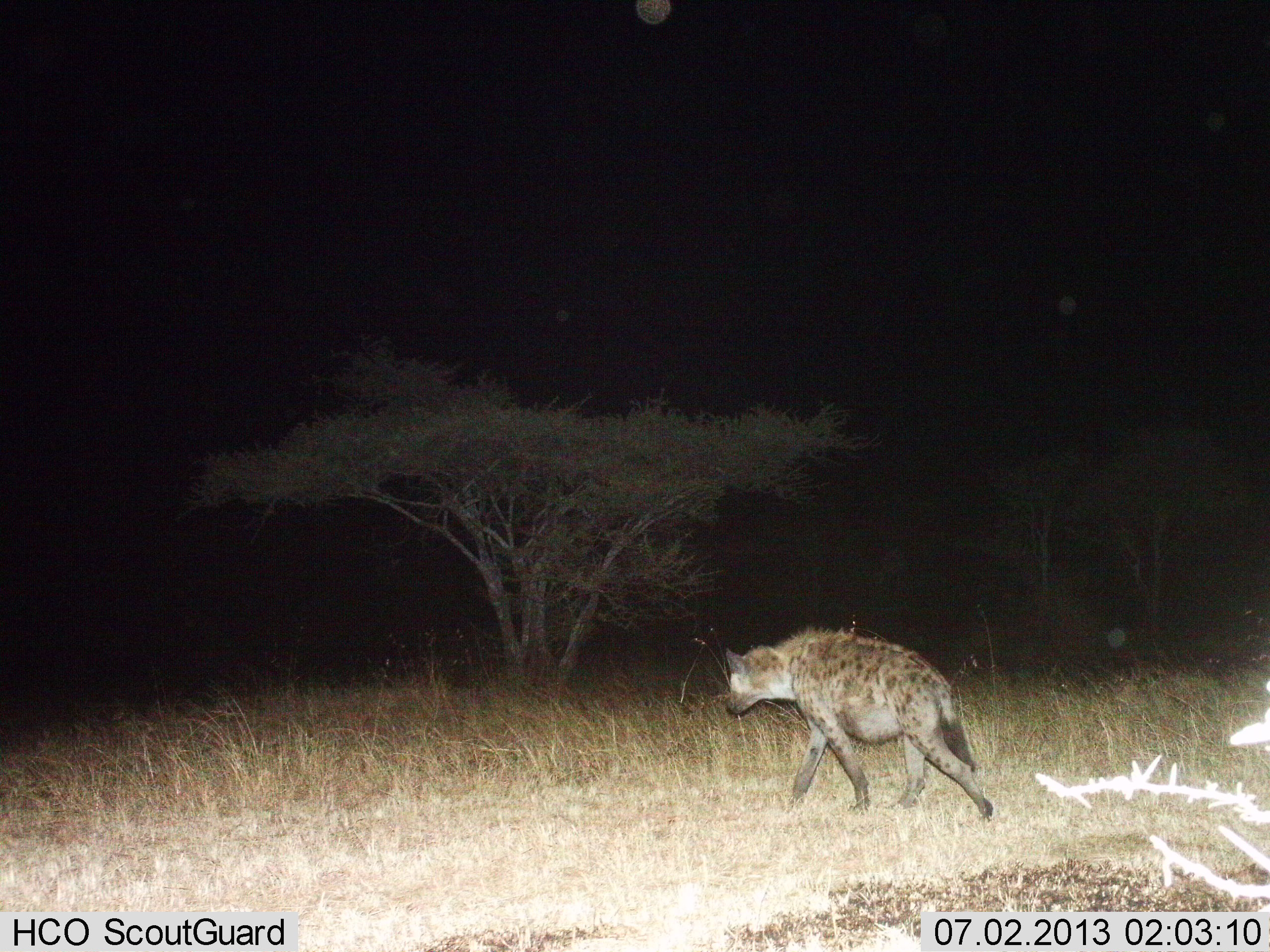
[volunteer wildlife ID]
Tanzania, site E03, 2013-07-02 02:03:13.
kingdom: Animalia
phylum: Chordata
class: Mammalia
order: Carnivora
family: Hyaenidae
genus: Crocuta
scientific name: Crocuta crocuta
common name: spotted hyena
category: hyenaspotted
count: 1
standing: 10%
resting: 0%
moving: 90%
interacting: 0%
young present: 0%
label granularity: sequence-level